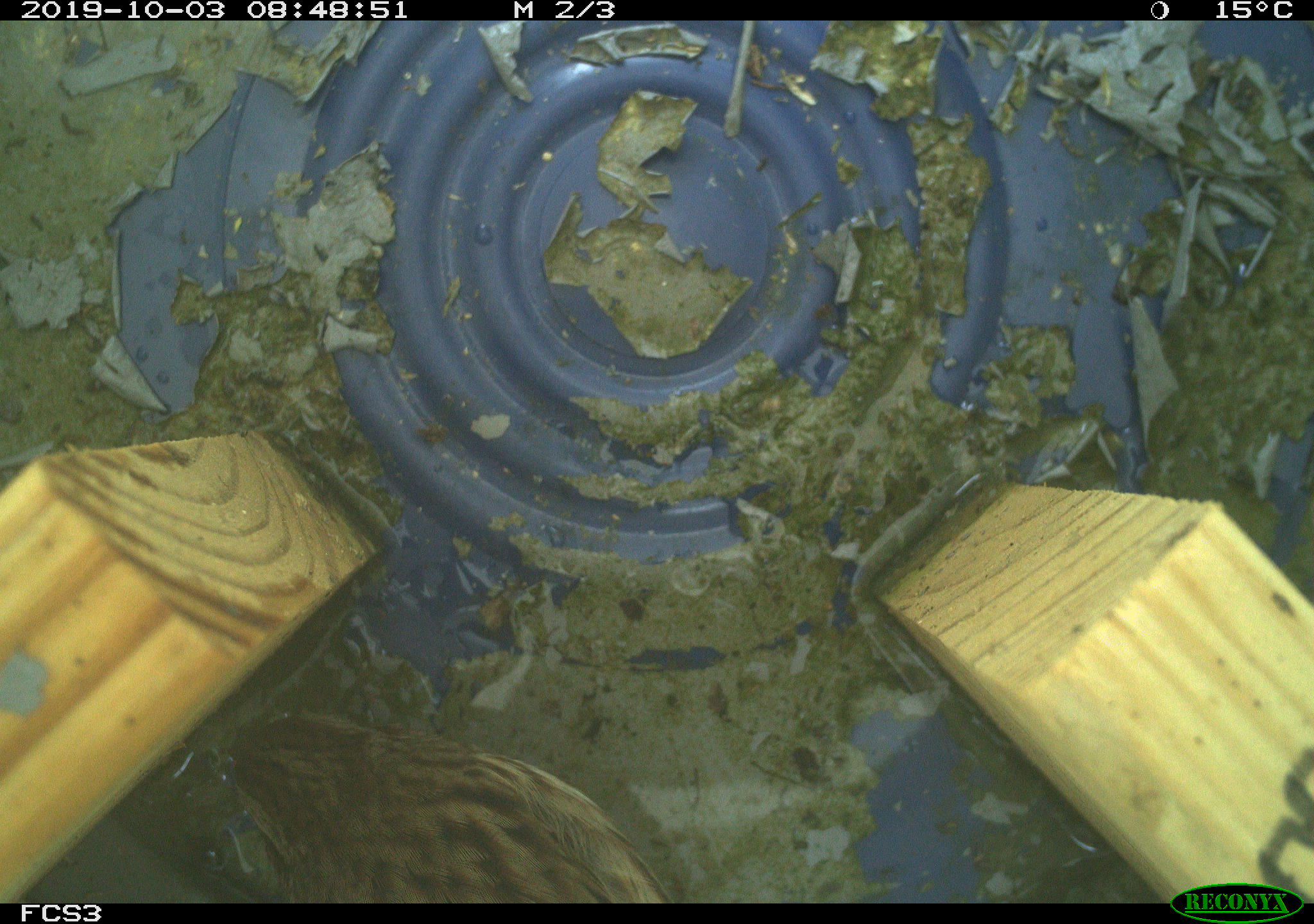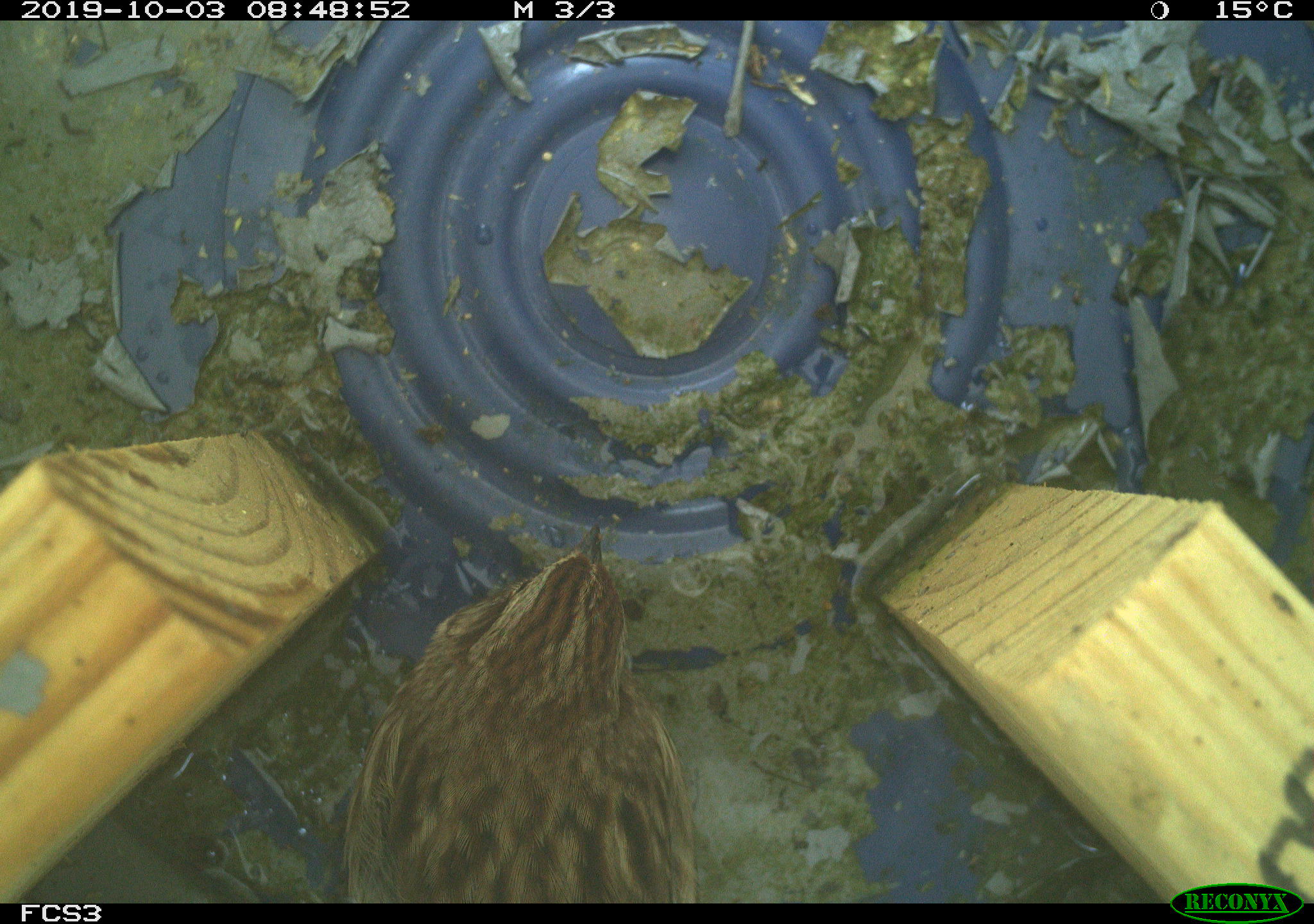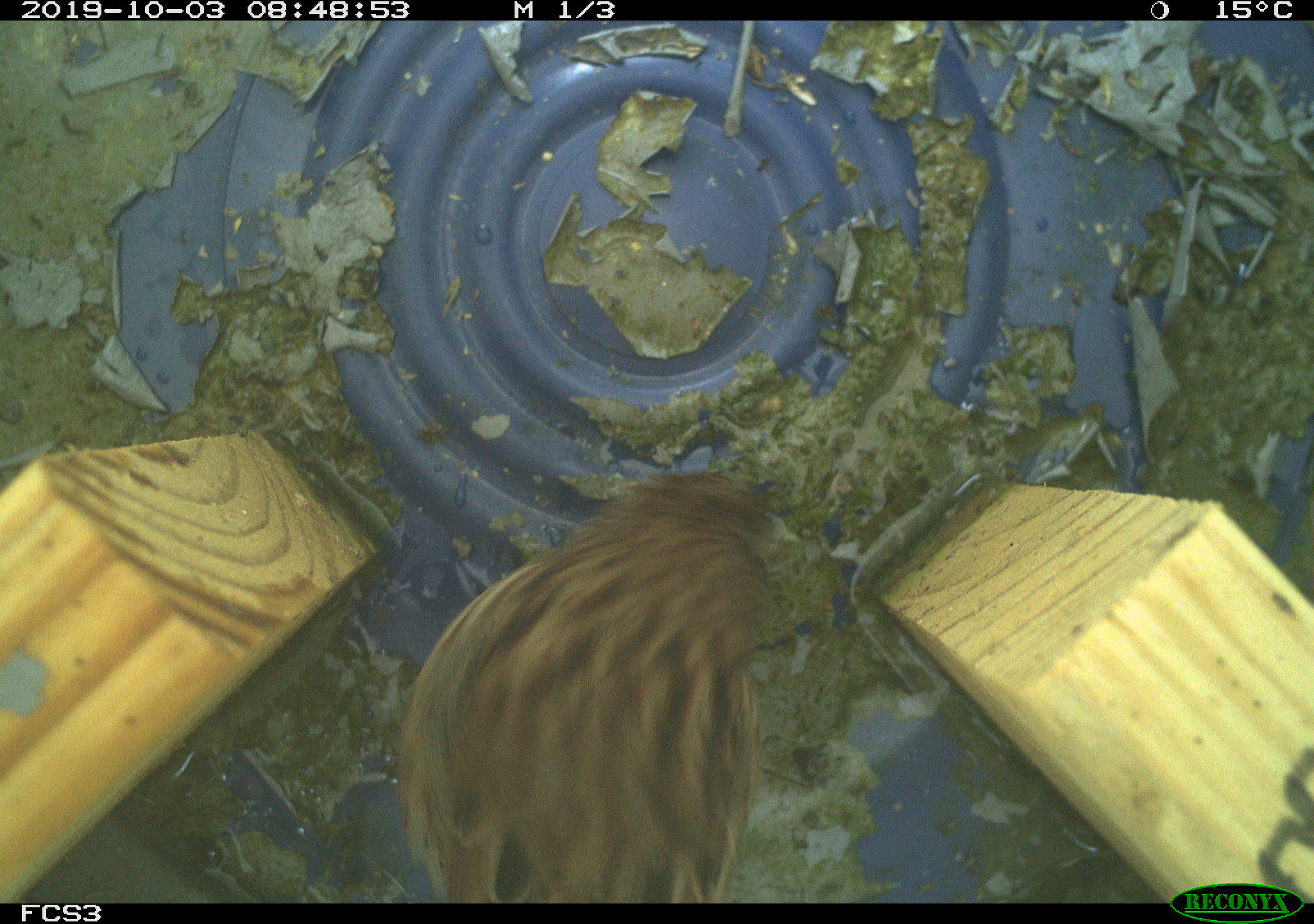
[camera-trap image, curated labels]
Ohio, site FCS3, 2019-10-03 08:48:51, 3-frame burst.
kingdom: Animalia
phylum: Chordata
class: Aves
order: Passeriformes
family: Passerellidae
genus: Melospiza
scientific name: Melospiza melodia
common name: song sparrow